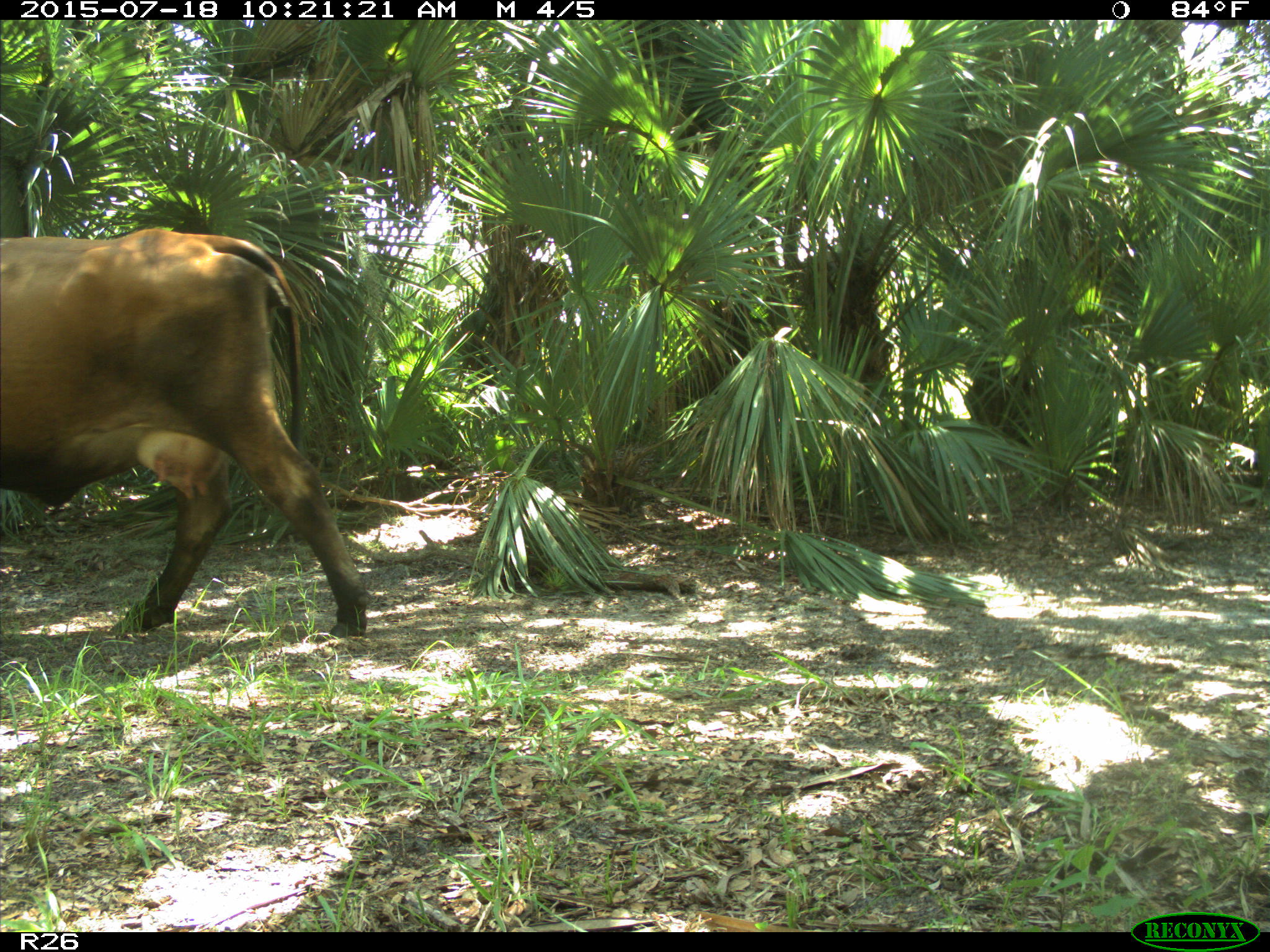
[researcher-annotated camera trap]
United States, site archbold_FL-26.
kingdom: Animalia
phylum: Chordata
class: Mammalia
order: Artiodactyla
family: Bovidae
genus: Bos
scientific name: Bos taurus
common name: domestic cow